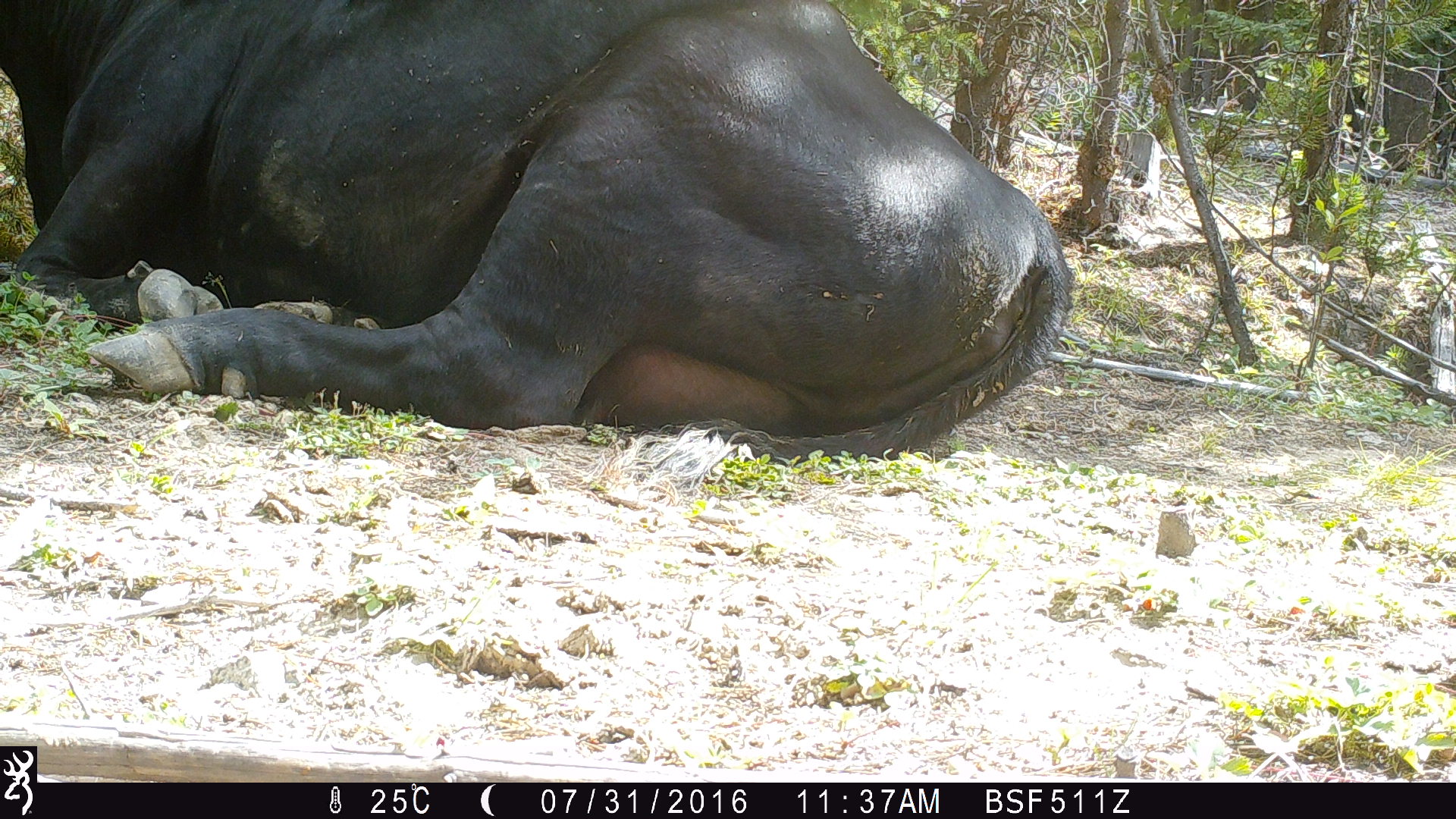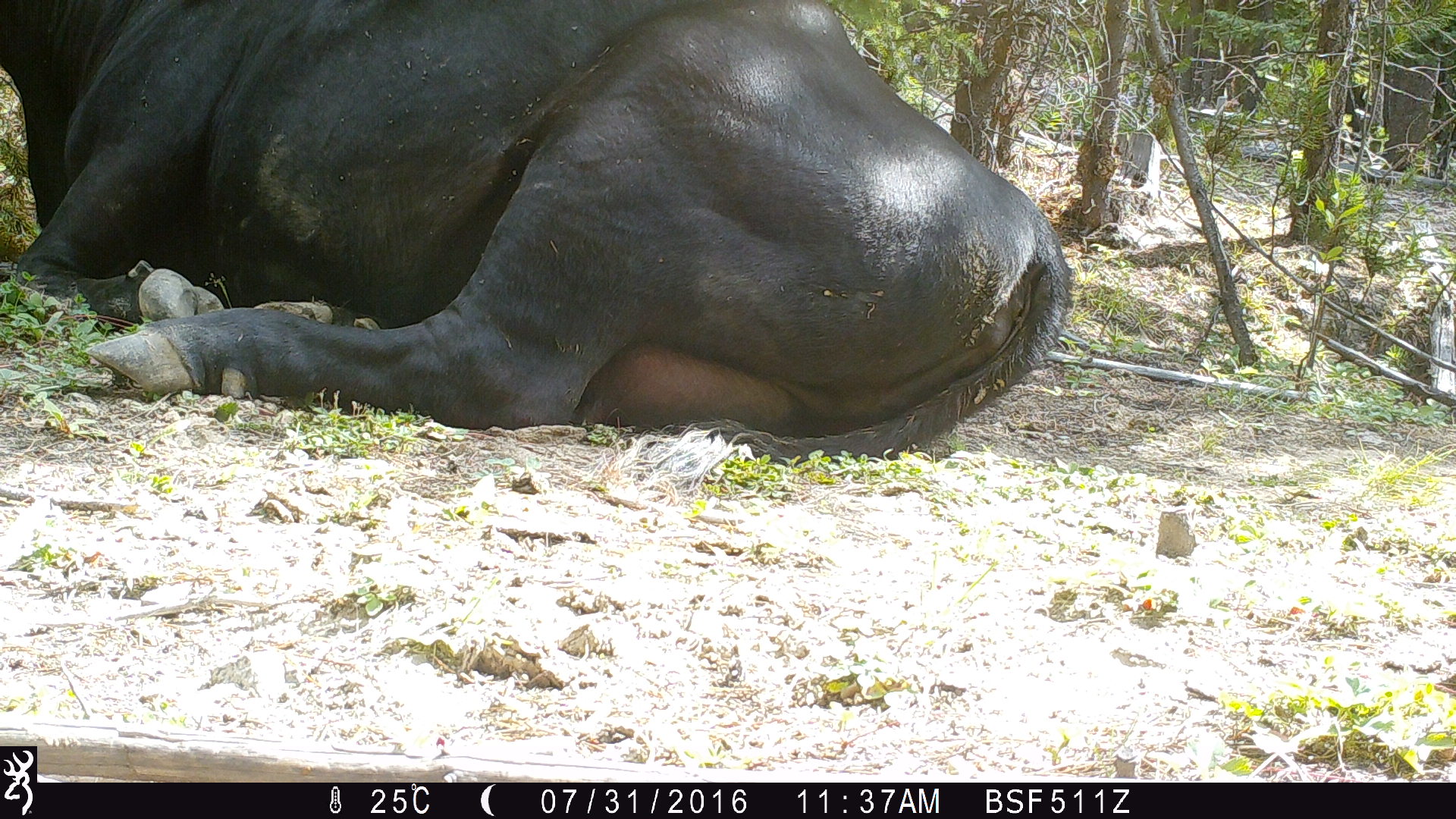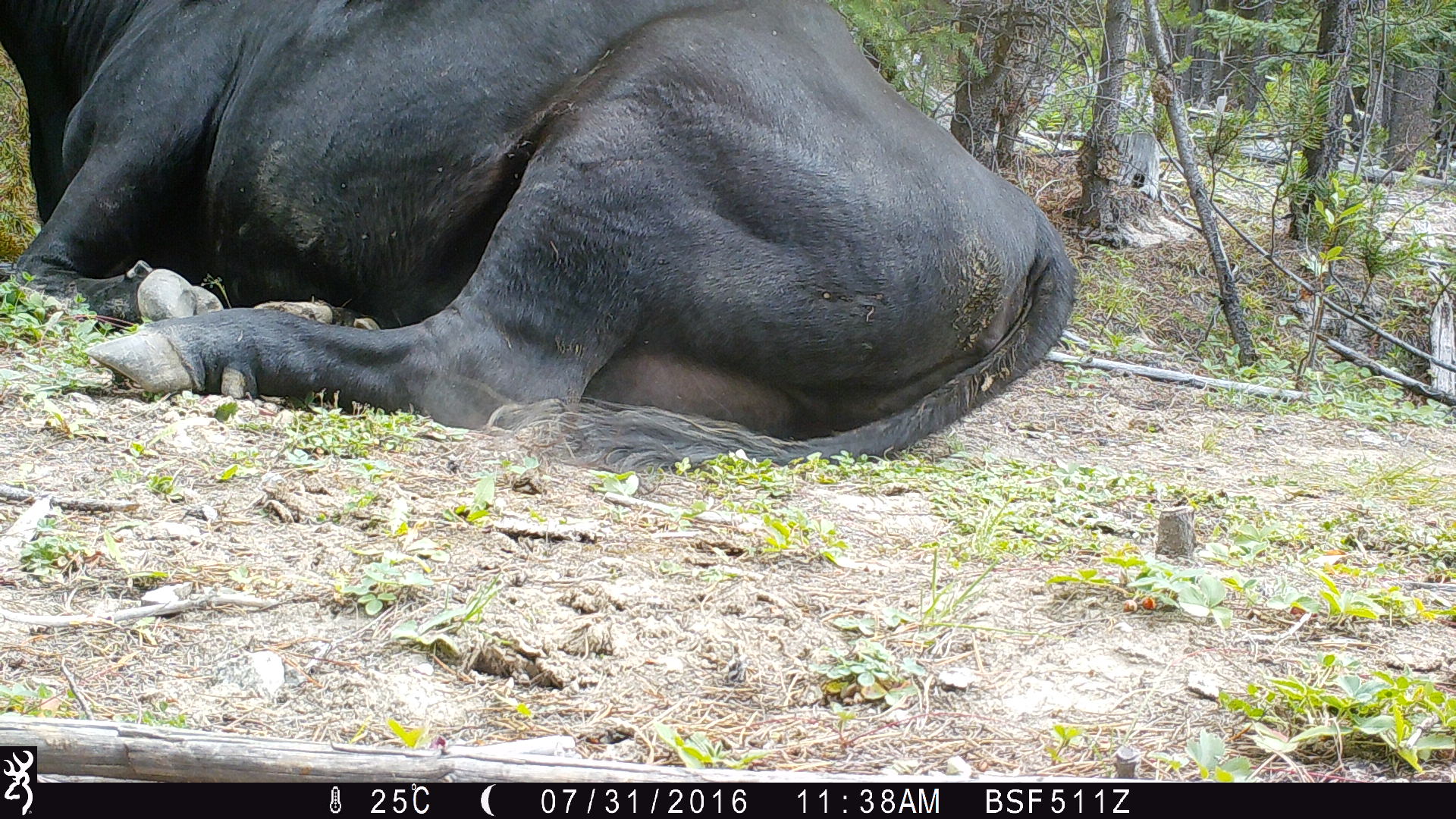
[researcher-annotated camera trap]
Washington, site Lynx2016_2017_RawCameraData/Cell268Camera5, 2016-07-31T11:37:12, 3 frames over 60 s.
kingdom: Animalia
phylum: Chordata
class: Mammalia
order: Artiodactyla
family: Bovidae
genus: Bos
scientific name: Bos taurus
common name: domestic cattle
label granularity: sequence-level